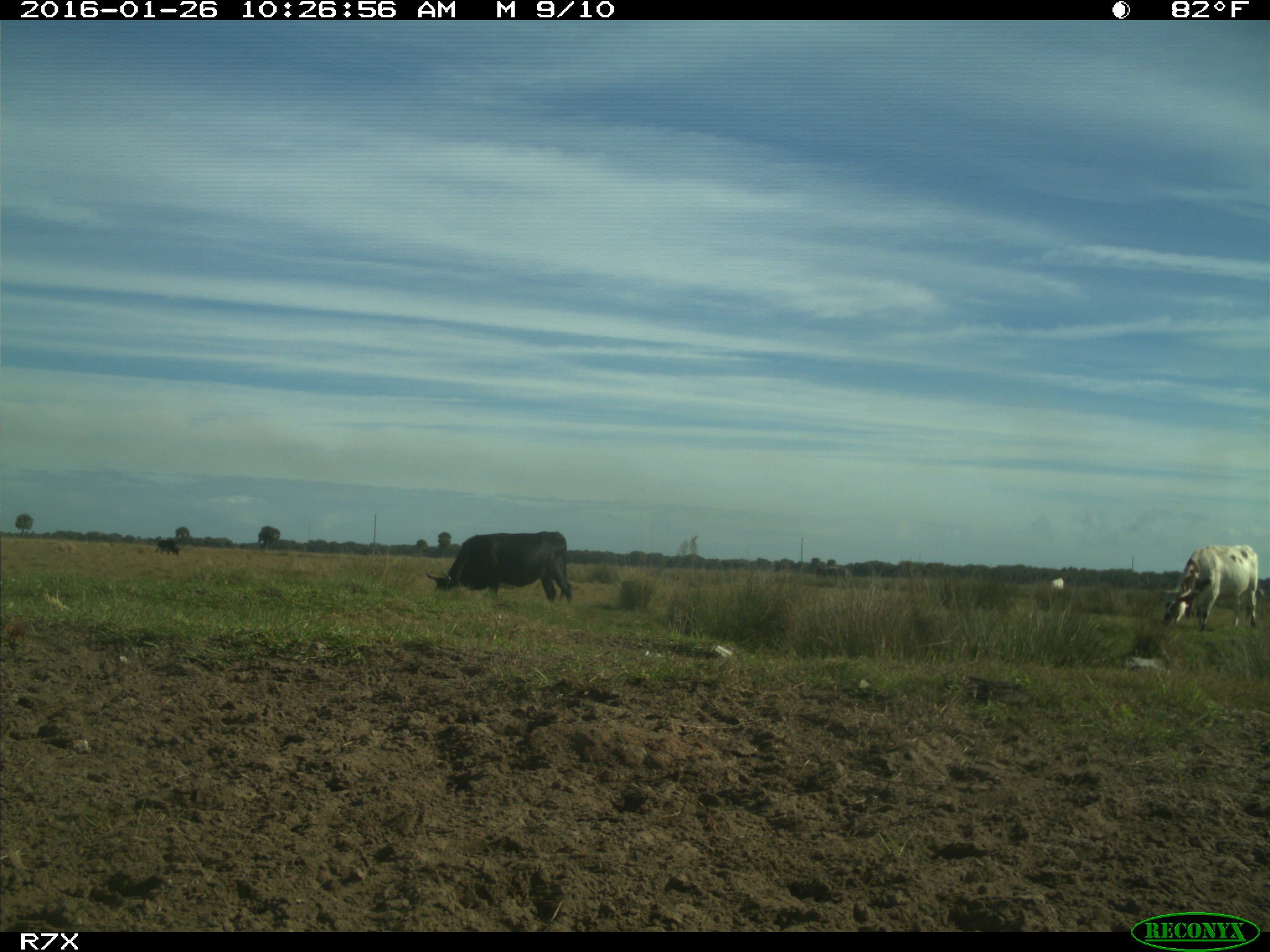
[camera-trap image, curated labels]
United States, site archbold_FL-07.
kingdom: Animalia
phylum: Chordata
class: Mammalia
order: Artiodactyla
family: Bovidae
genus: Bos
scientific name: Bos taurus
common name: domestic cow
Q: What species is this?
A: Bos taurus (domestic cow).